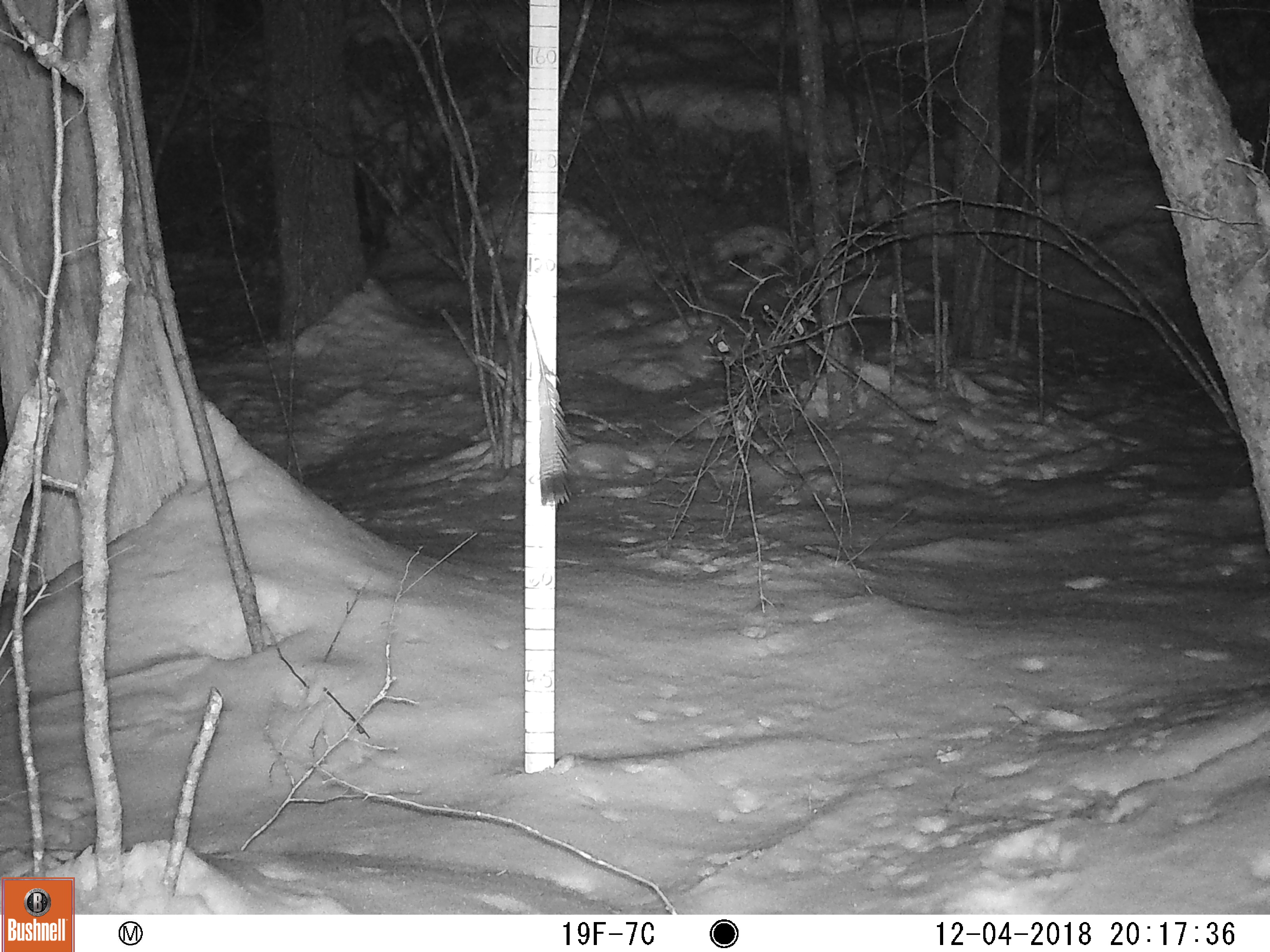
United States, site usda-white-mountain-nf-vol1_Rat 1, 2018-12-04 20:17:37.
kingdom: Animalia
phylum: Chordata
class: Mammalia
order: Lagomorpha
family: Leporidae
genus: Lepus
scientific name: Lepus americanus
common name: snowshoe hare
Snowshoe hare (Lepus americanus).